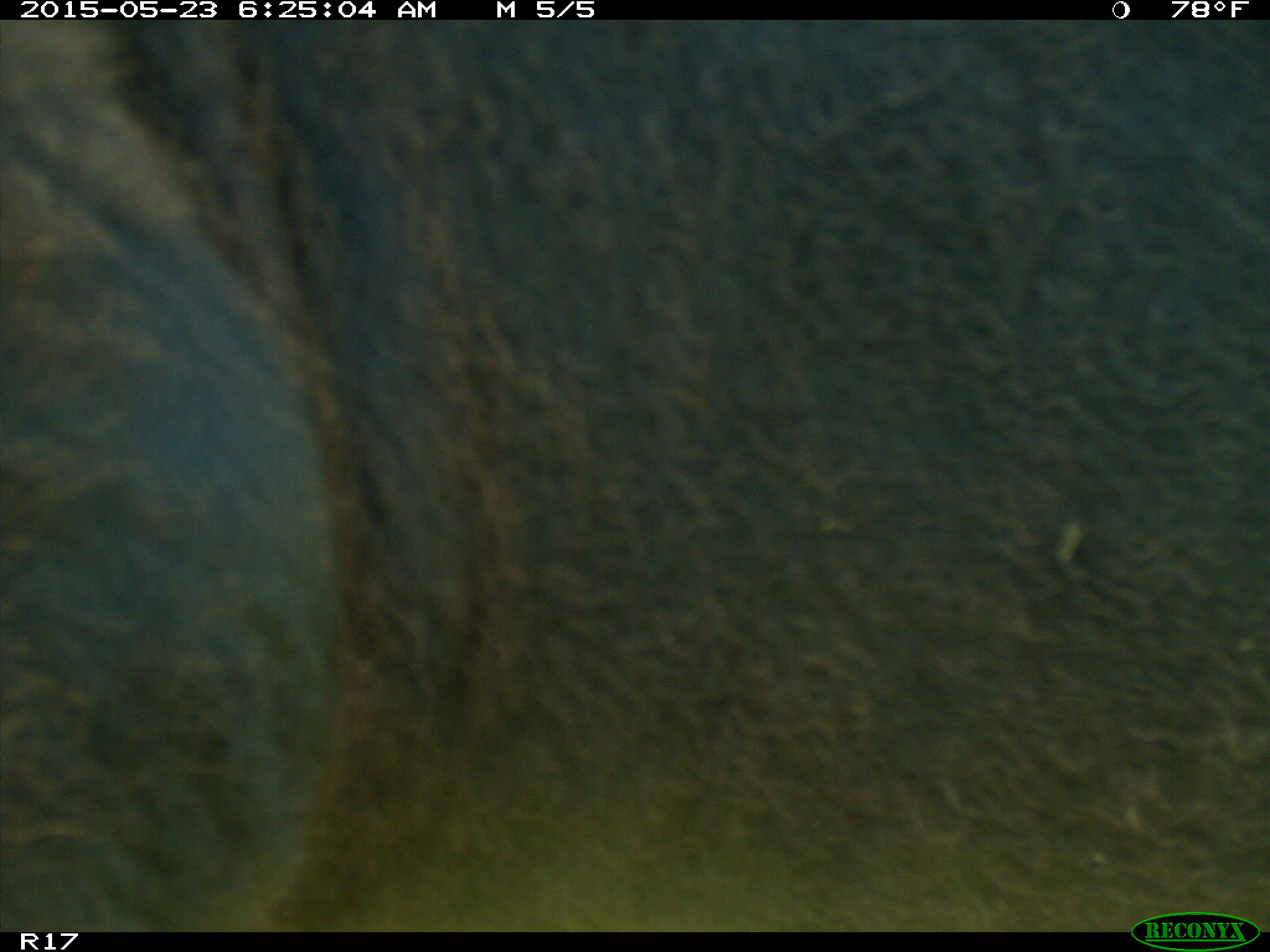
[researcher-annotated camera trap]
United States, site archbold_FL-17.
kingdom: Animalia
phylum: Chordata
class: Mammalia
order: Artiodactyla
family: Bovidae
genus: Bos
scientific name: Bos taurus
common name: domestic cow